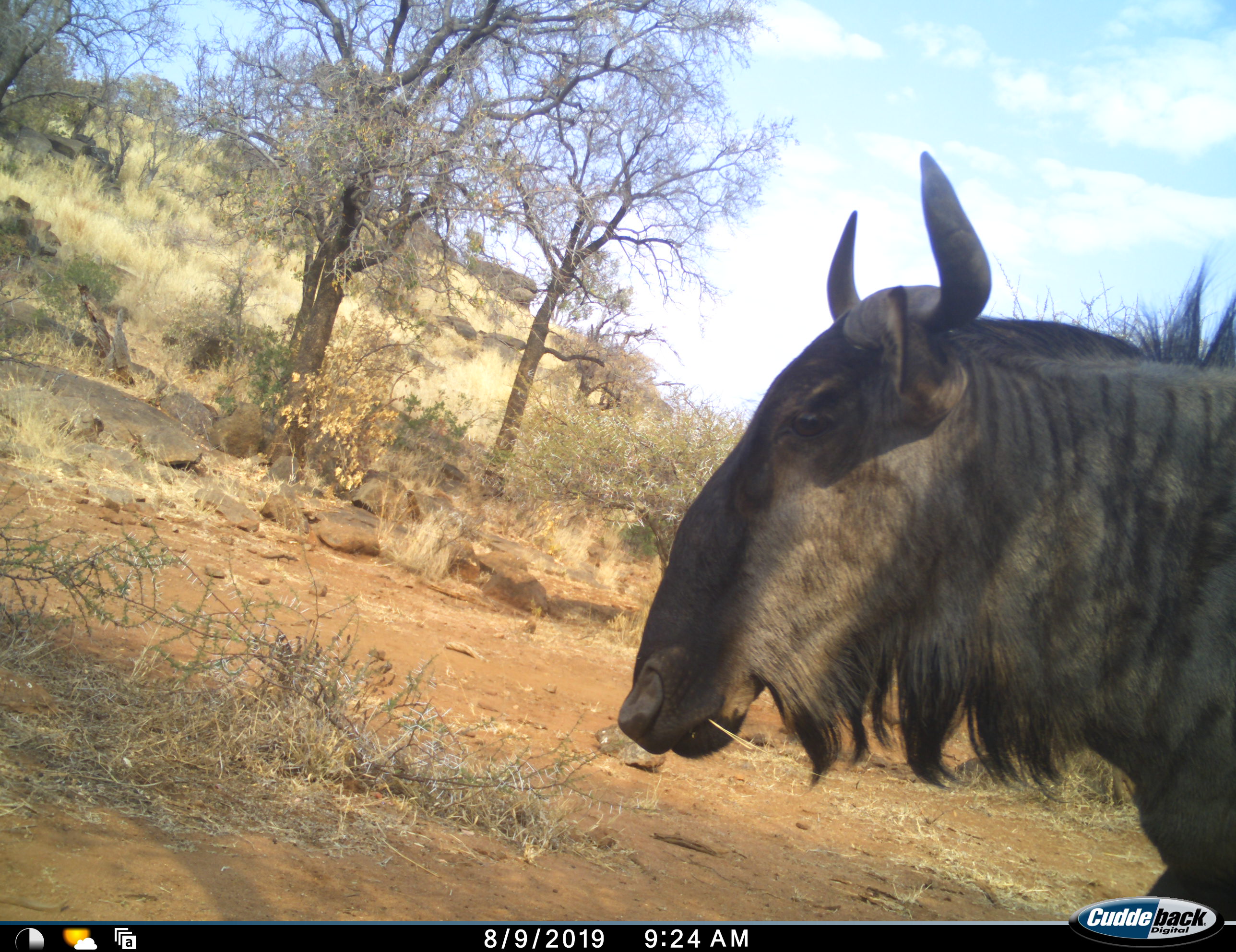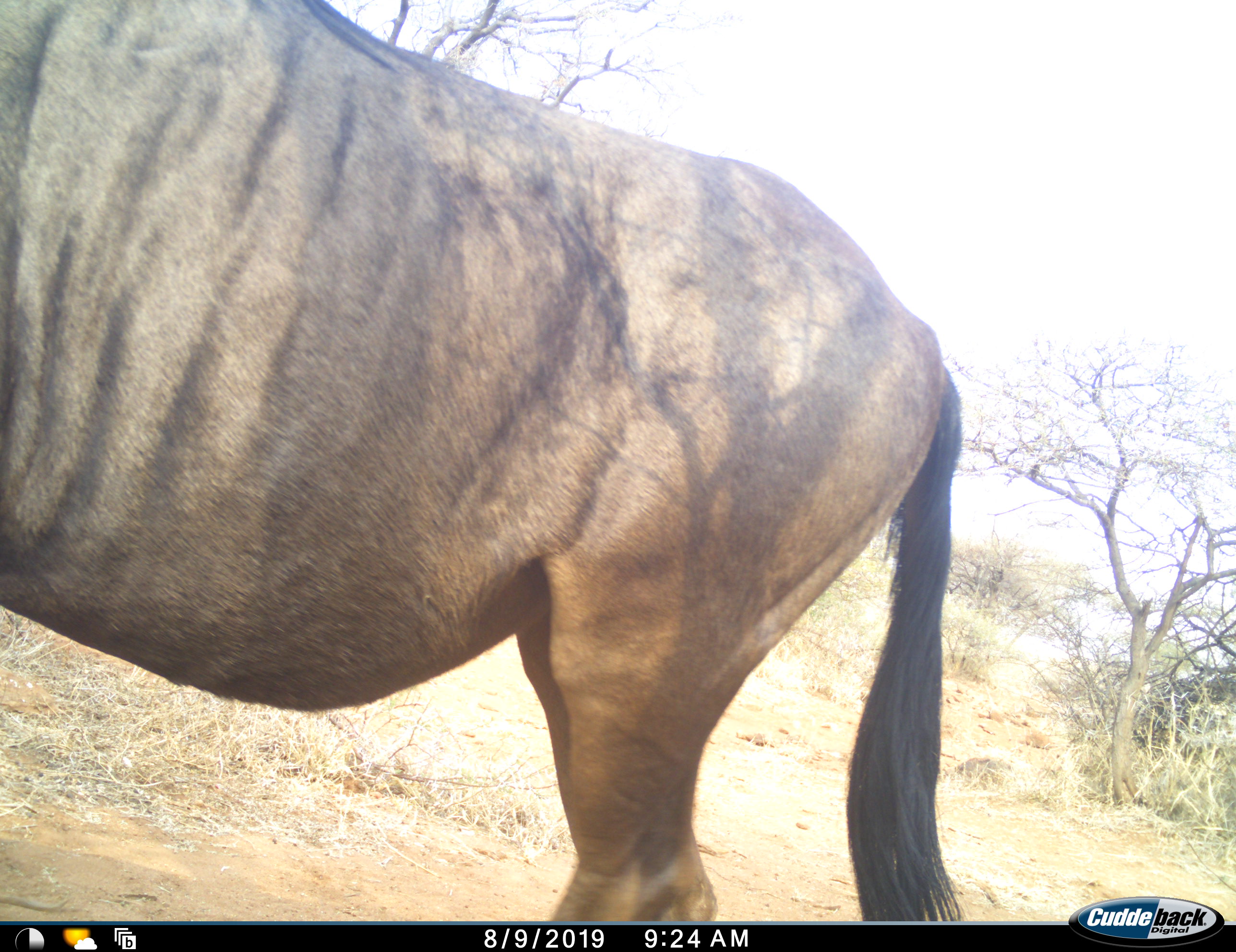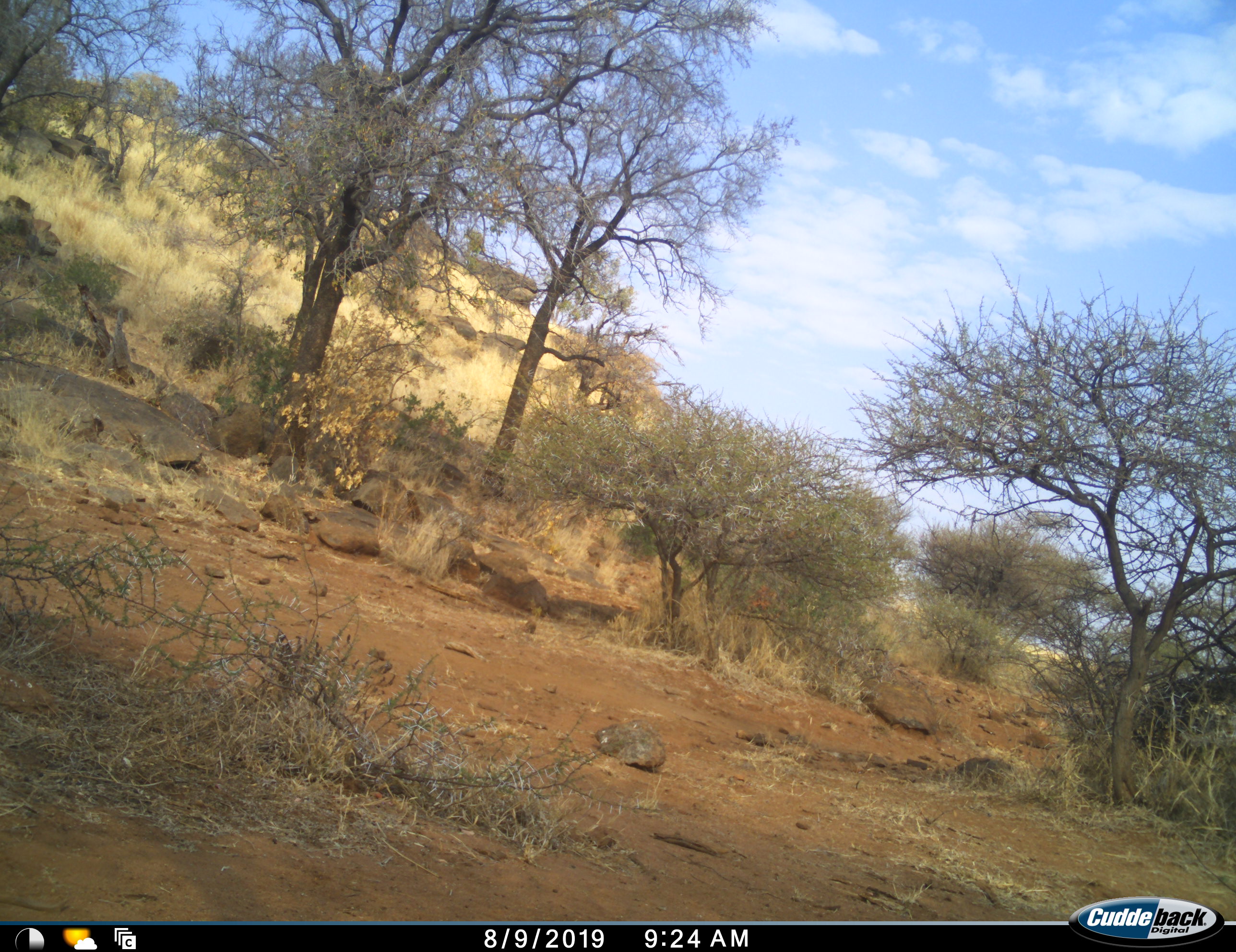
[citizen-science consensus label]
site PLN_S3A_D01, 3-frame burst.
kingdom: Animalia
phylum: Chordata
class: Mammalia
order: Artiodactyla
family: Bovidae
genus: Connochaetes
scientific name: Connochaetes taurinus taurinus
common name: blue wildebeest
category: wildebeestblue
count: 1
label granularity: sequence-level